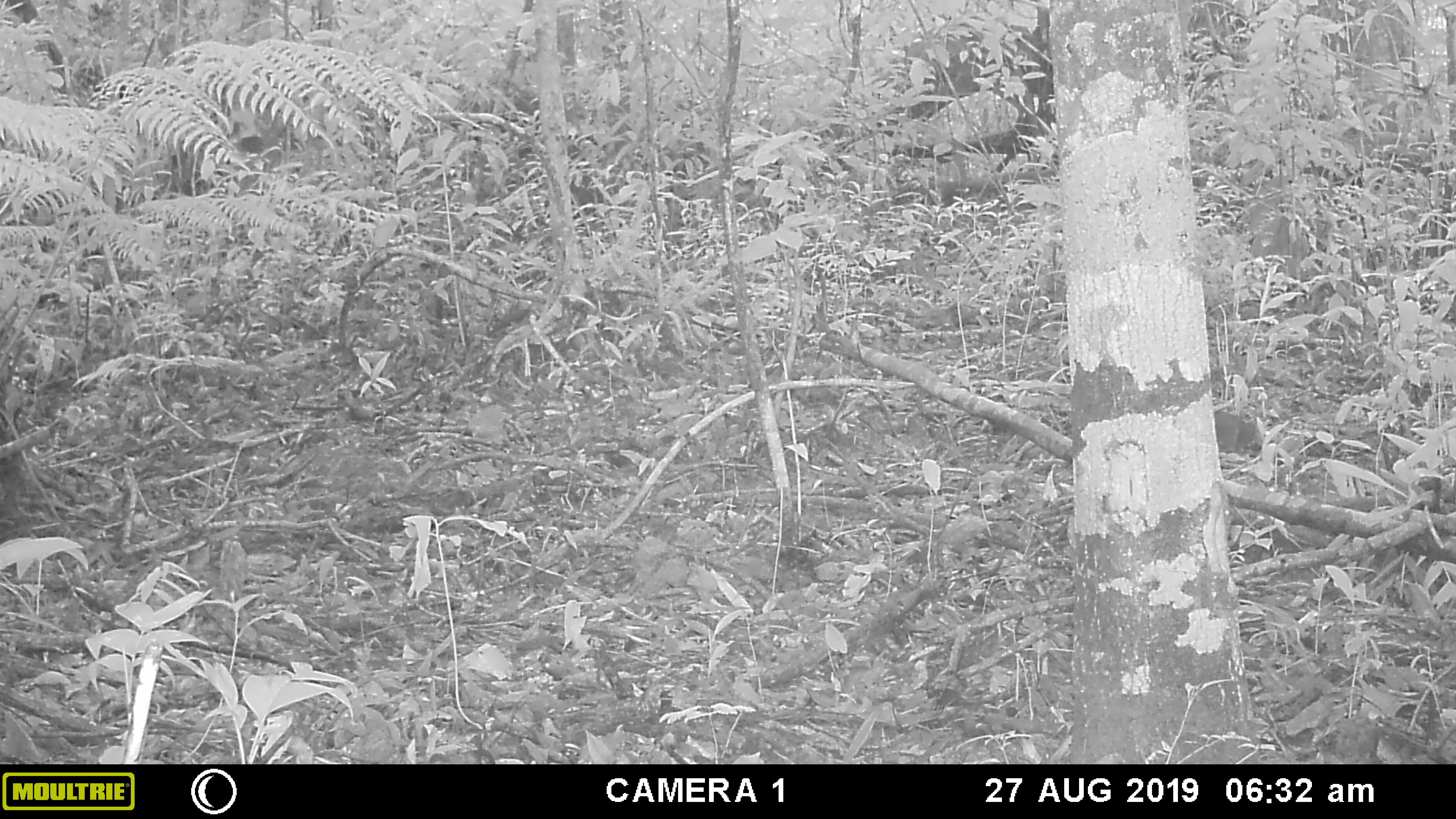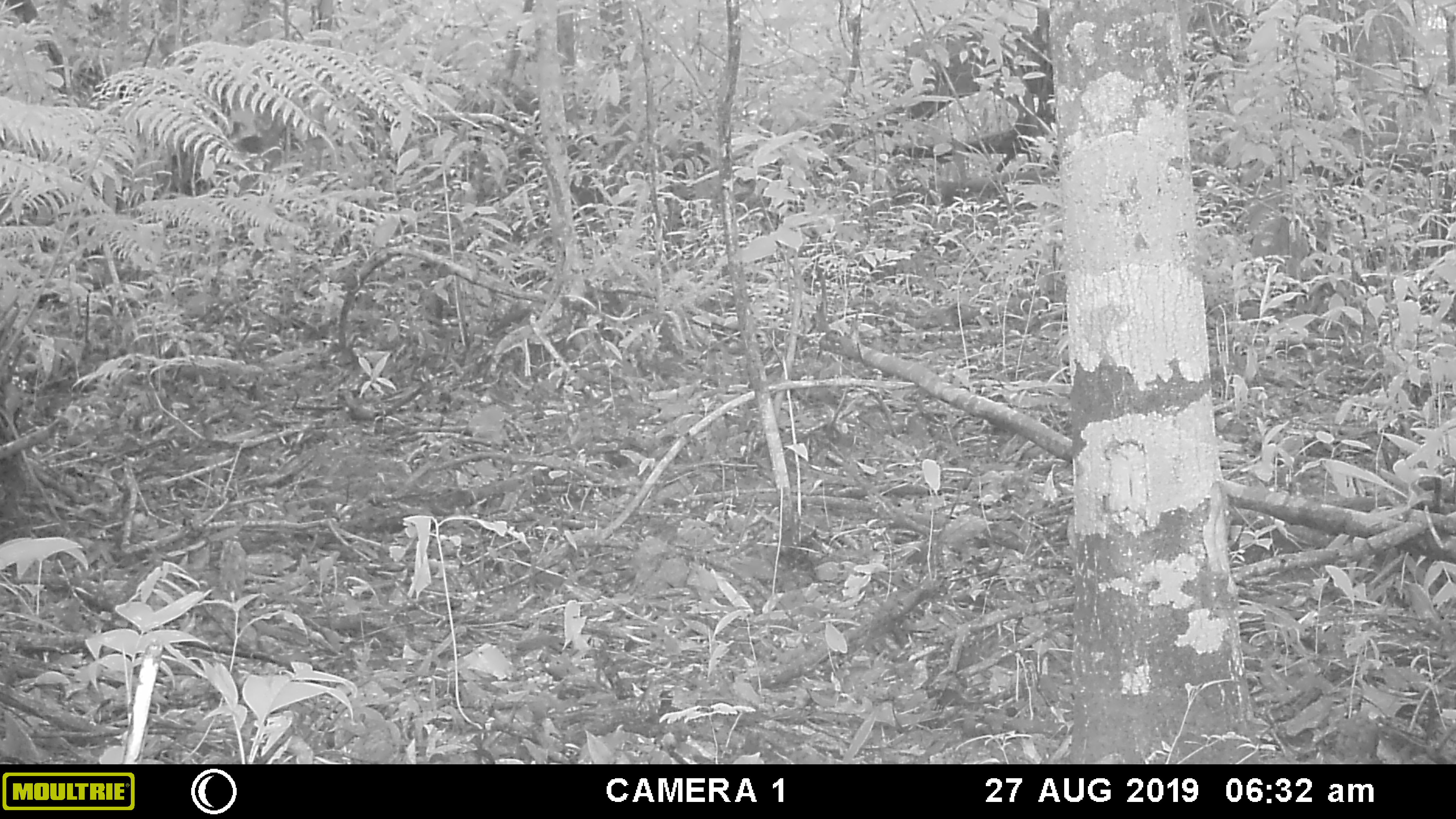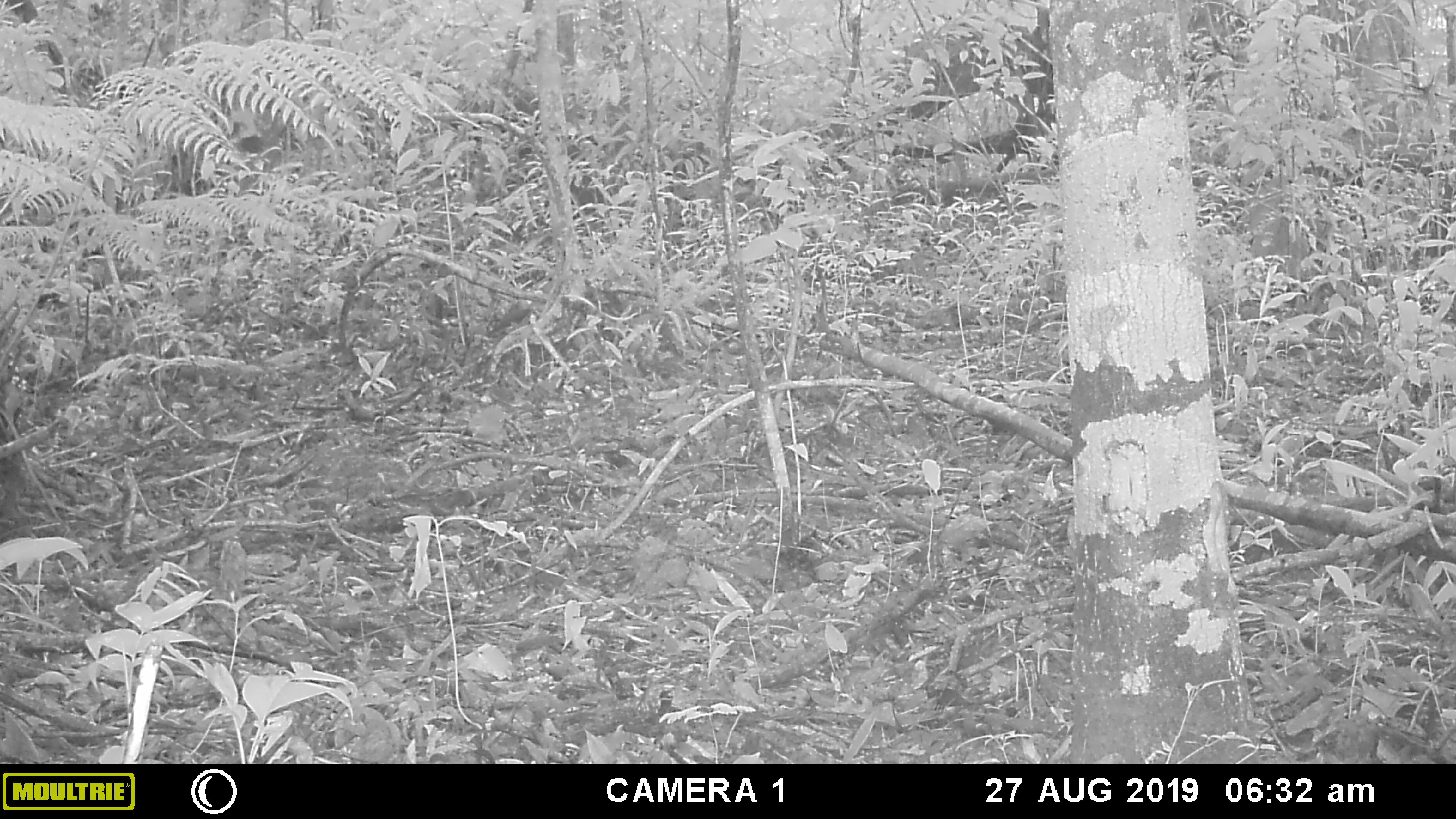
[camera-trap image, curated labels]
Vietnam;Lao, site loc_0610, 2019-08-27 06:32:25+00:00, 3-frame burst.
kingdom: Animalia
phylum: Chordata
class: Mammalia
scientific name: Mammalia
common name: mammal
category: unidentified small mammal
Unidentified small mammal (mammal) (Mammalia). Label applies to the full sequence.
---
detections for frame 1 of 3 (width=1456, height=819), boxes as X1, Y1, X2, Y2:
unidentified small mammal: 1213, 409, 1261, 461